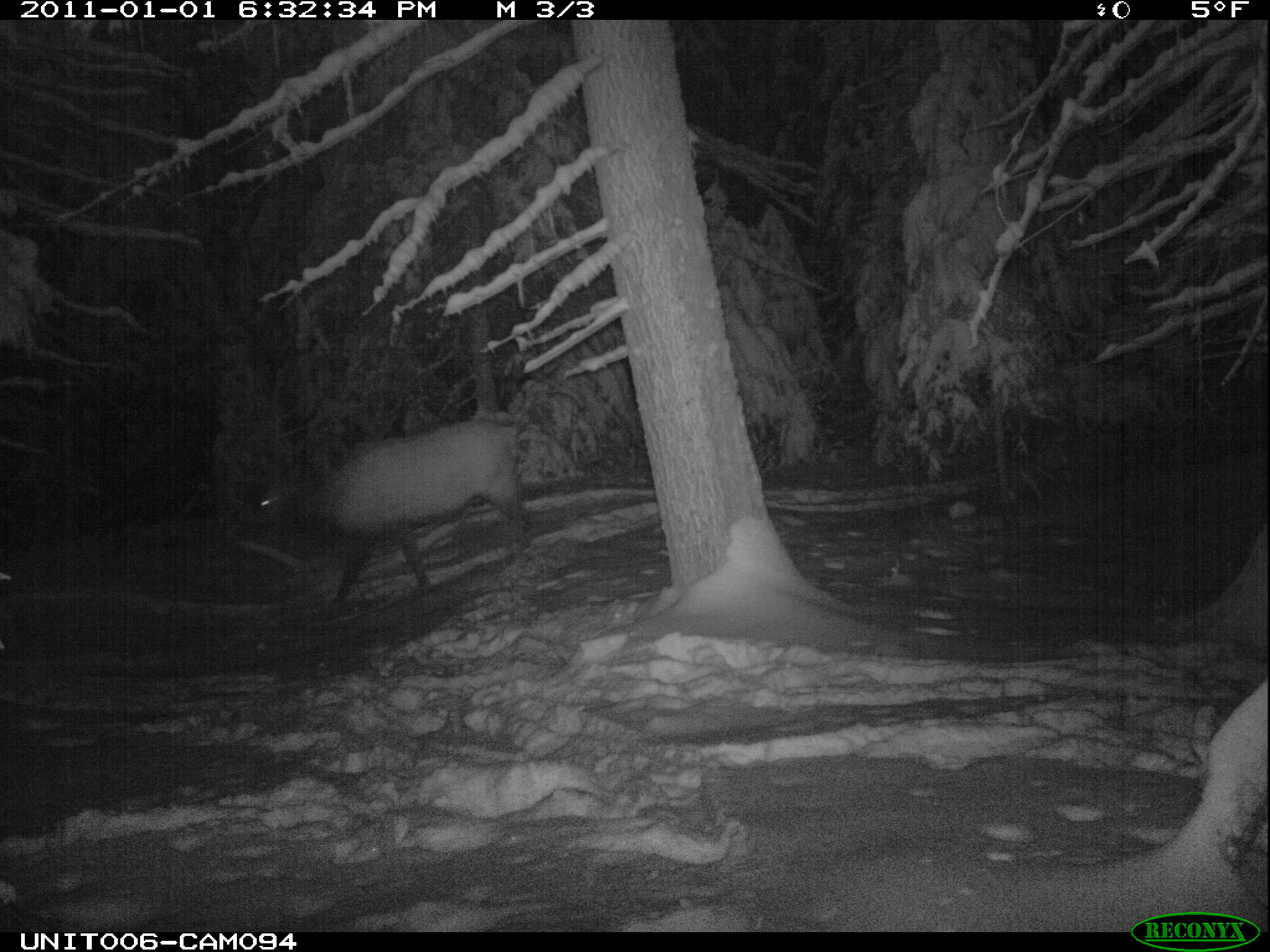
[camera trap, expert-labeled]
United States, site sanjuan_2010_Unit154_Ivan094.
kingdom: Animalia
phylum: Chordata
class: Mammalia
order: Artiodactyla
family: Cervidae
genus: Cervus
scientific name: Cervus elaphus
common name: red deer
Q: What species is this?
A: Cervus elaphus (red deer).